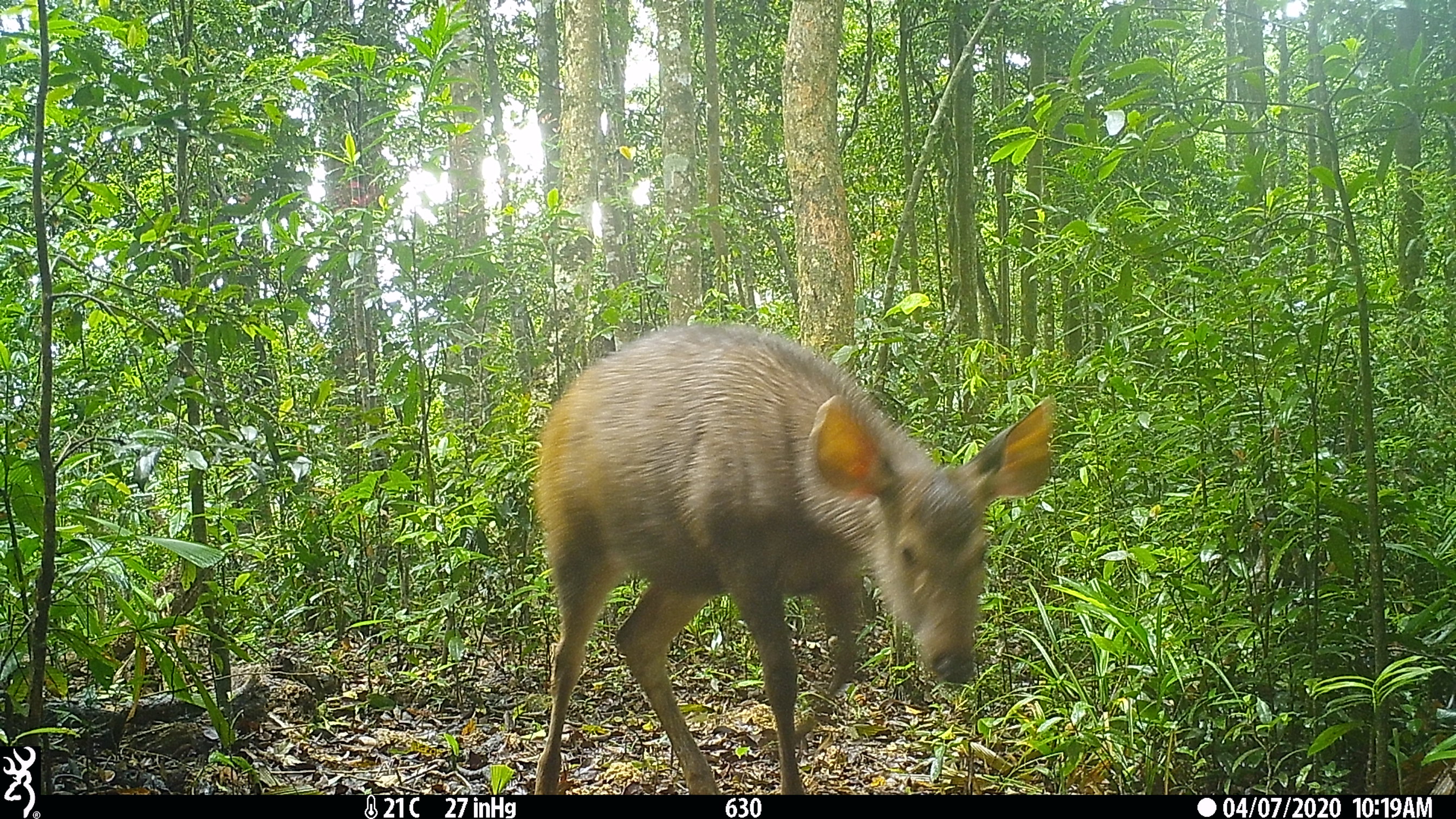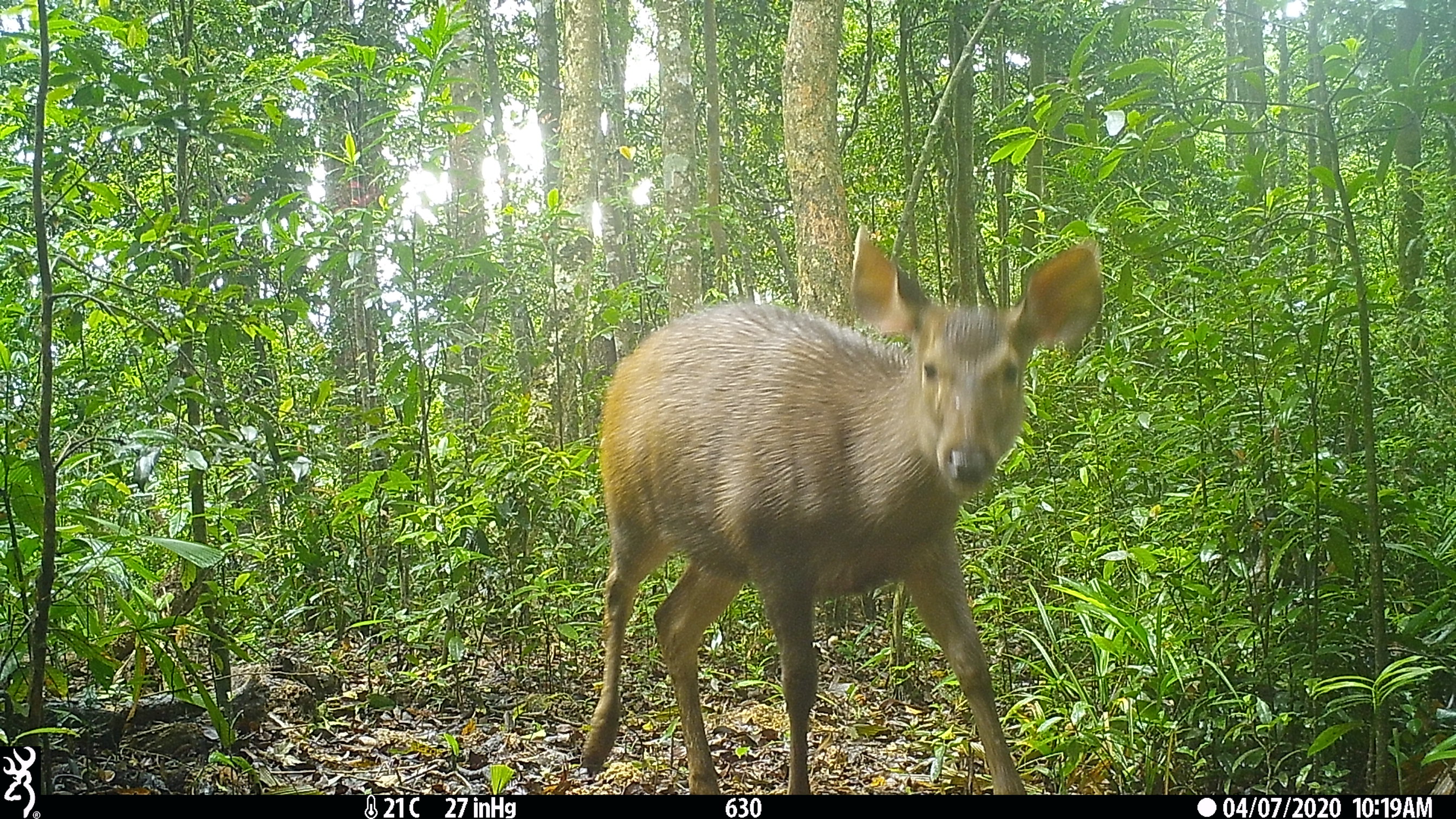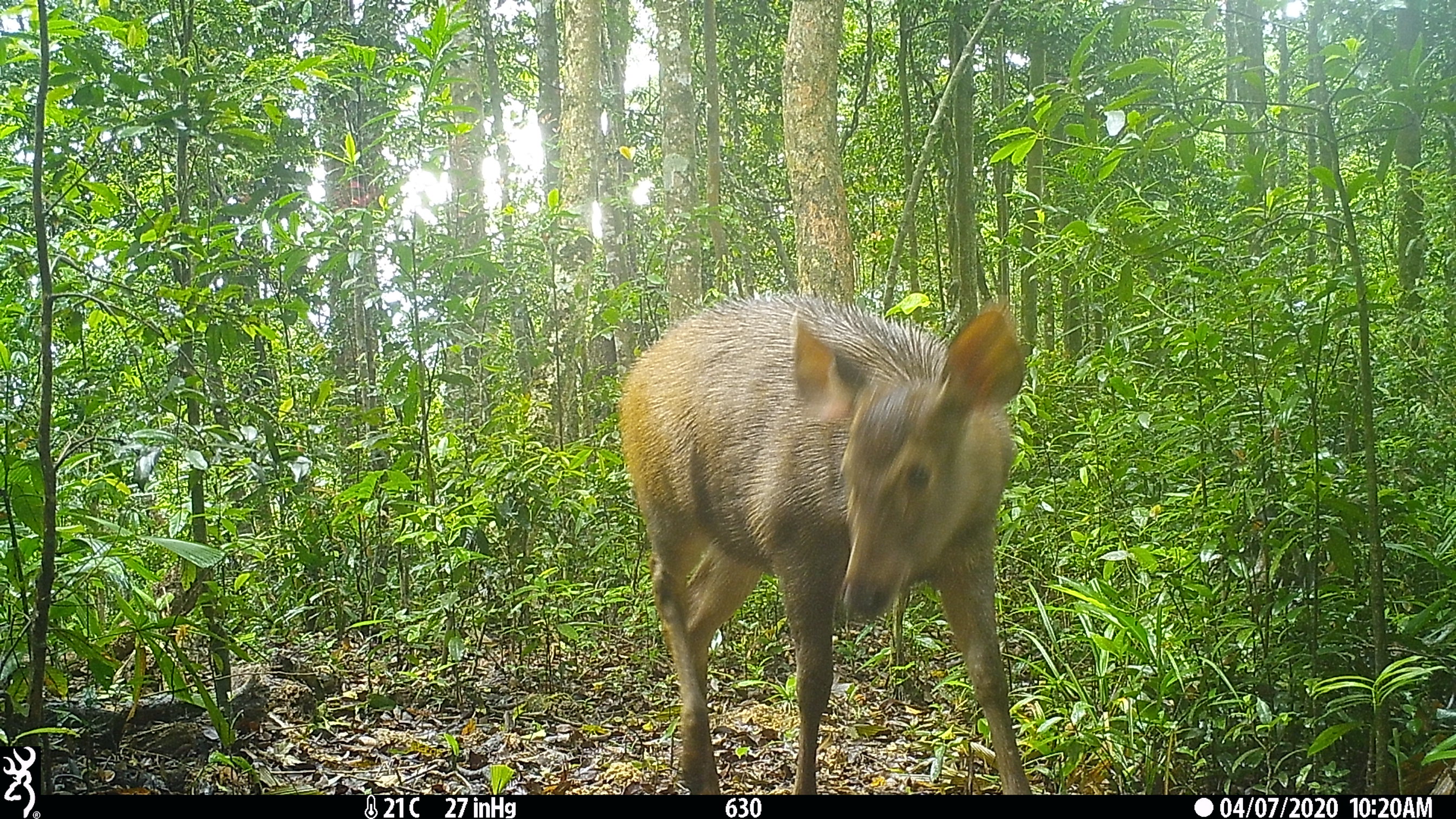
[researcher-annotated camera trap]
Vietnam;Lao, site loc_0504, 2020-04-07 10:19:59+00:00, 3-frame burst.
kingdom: Animalia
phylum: Chordata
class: Mammalia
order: Artiodactyla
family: Cervidae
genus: Rusa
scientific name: Rusa unicolor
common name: sambar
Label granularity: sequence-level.